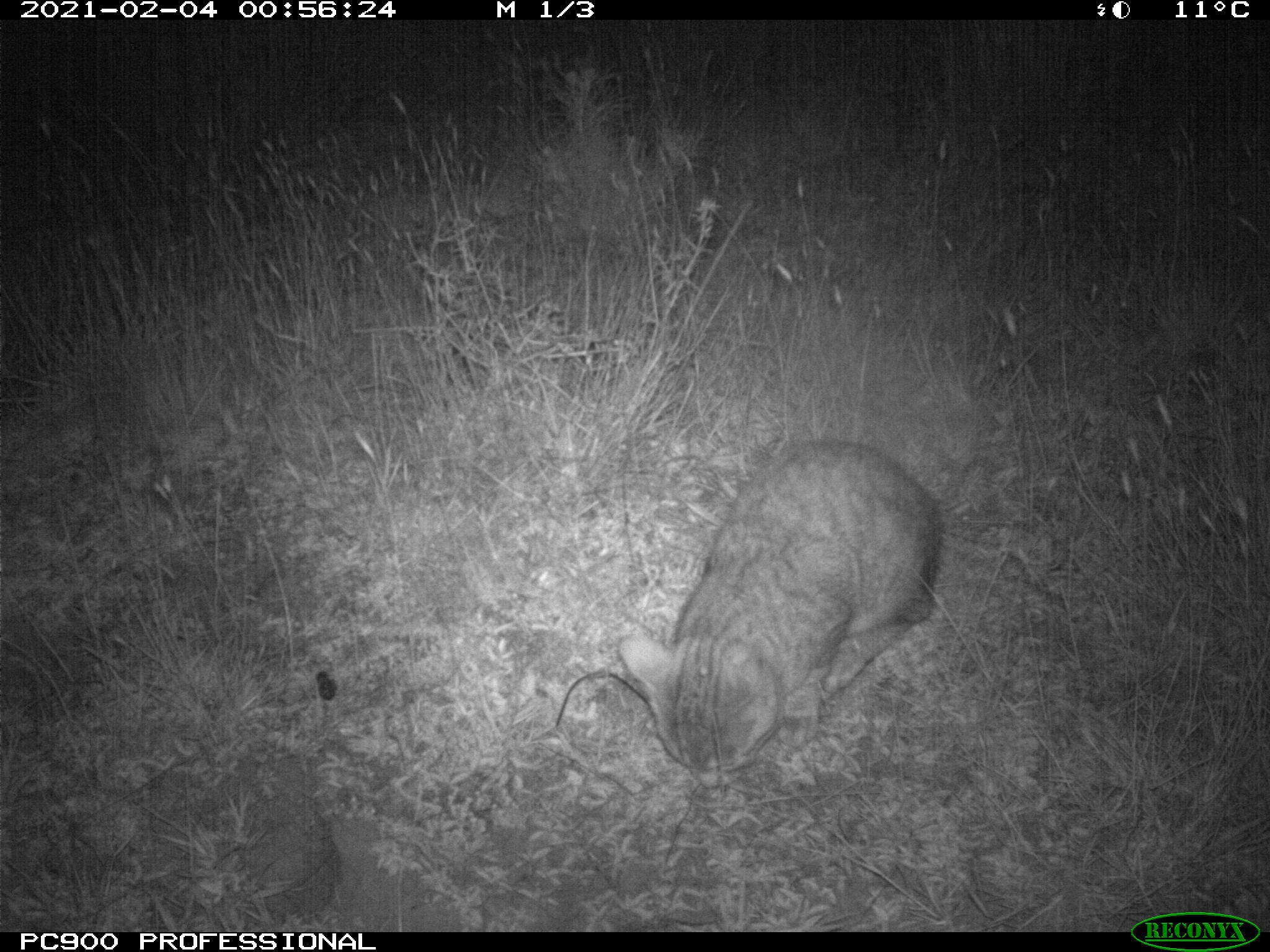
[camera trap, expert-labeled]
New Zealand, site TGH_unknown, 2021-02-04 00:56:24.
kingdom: Animalia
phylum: Chordata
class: Mammalia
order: Carnivora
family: Felidae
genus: Felis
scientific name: Felis catus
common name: domestic cat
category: cat